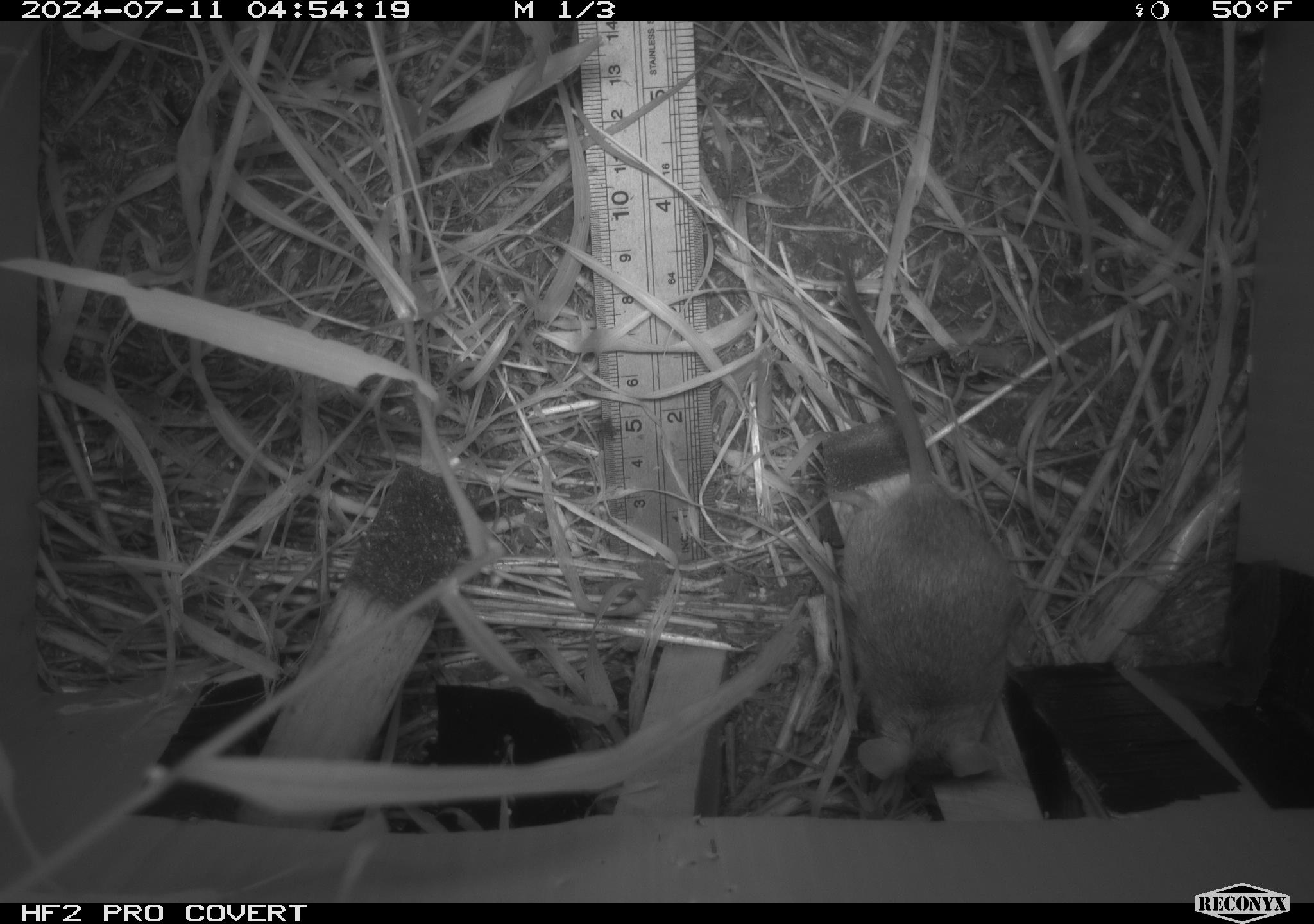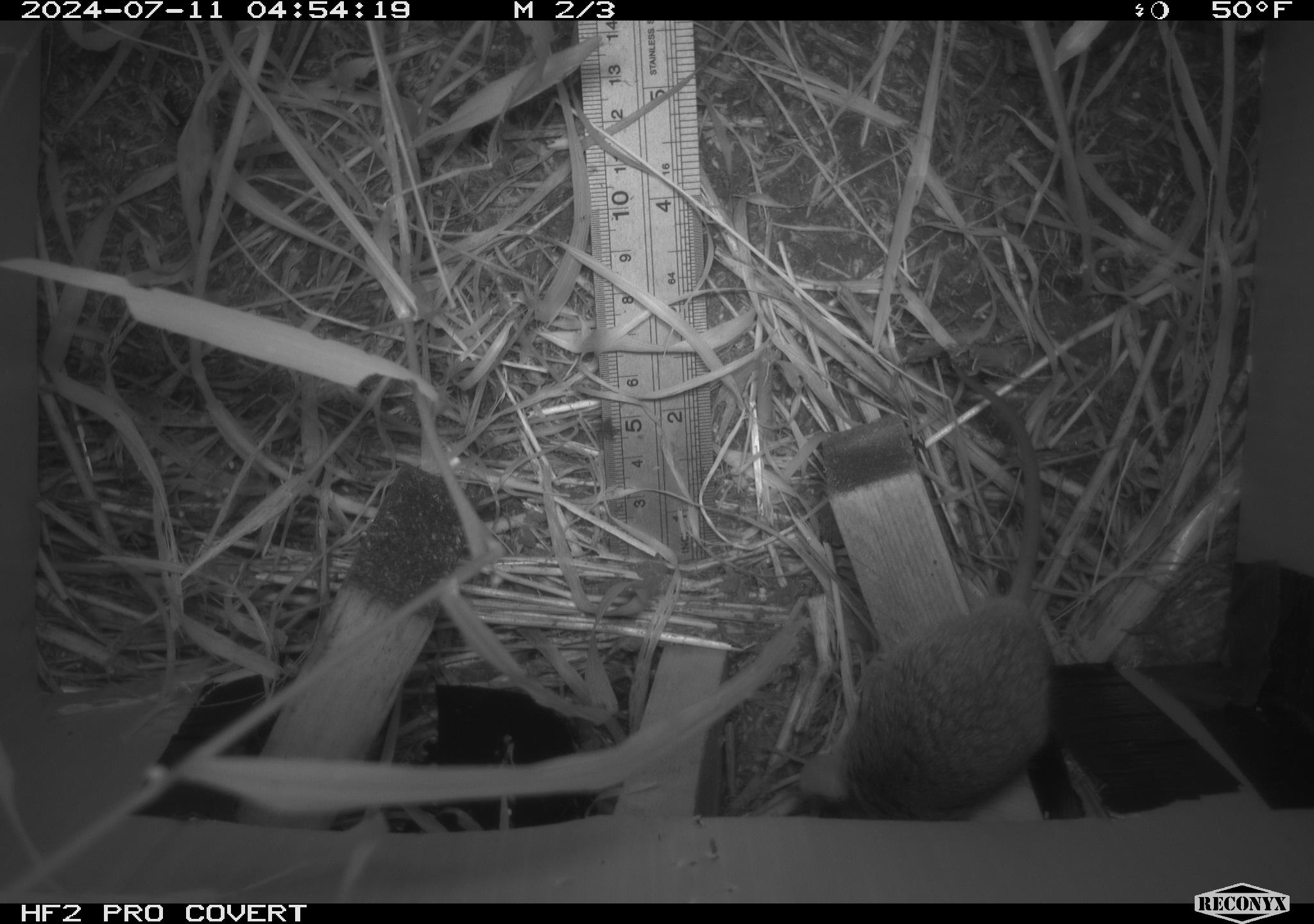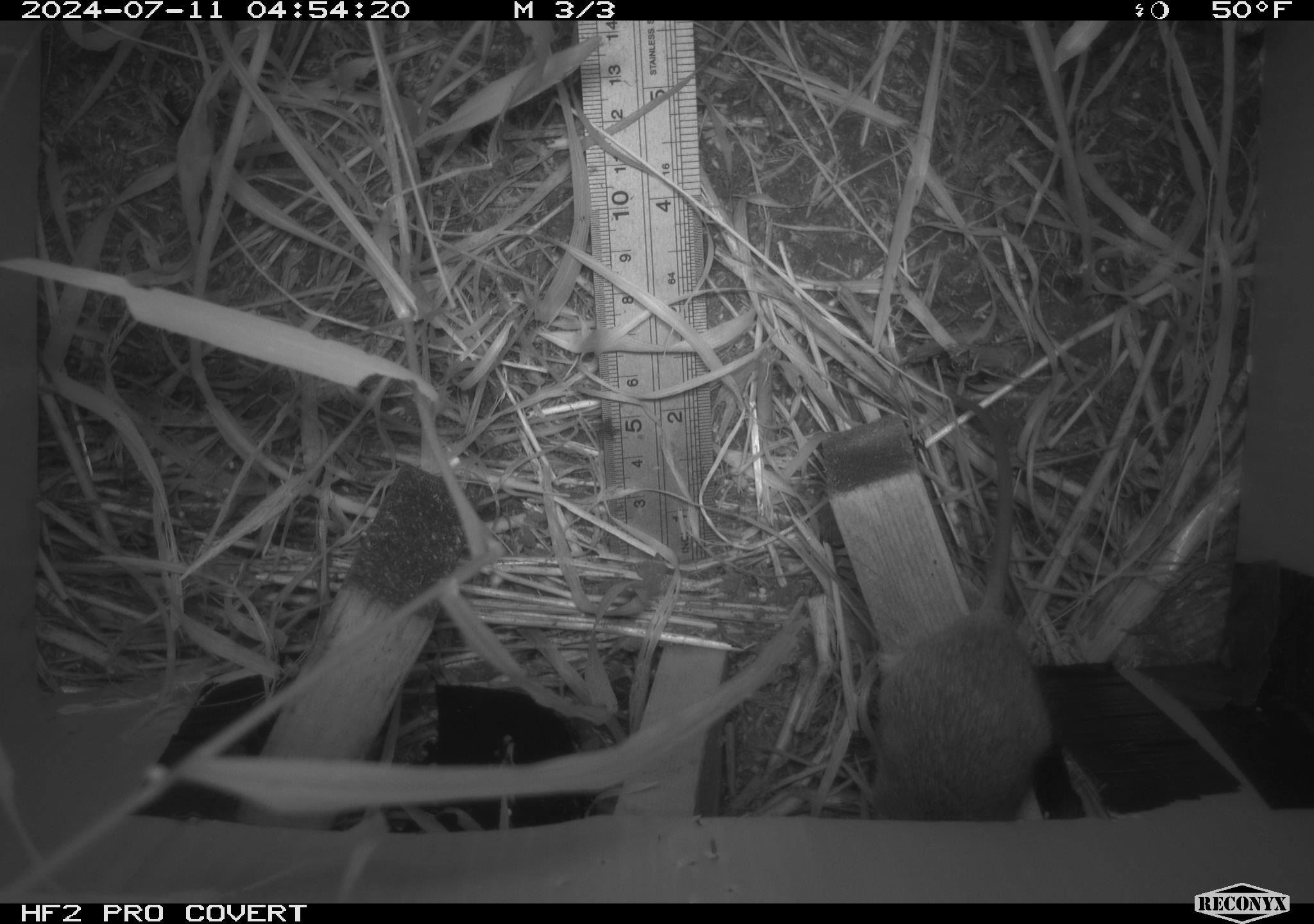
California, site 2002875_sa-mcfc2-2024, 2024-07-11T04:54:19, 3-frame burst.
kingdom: Animalia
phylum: Chordata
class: Mammalia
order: Rodentia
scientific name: Rodentia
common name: rodent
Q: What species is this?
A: Rodent (Rodentia).